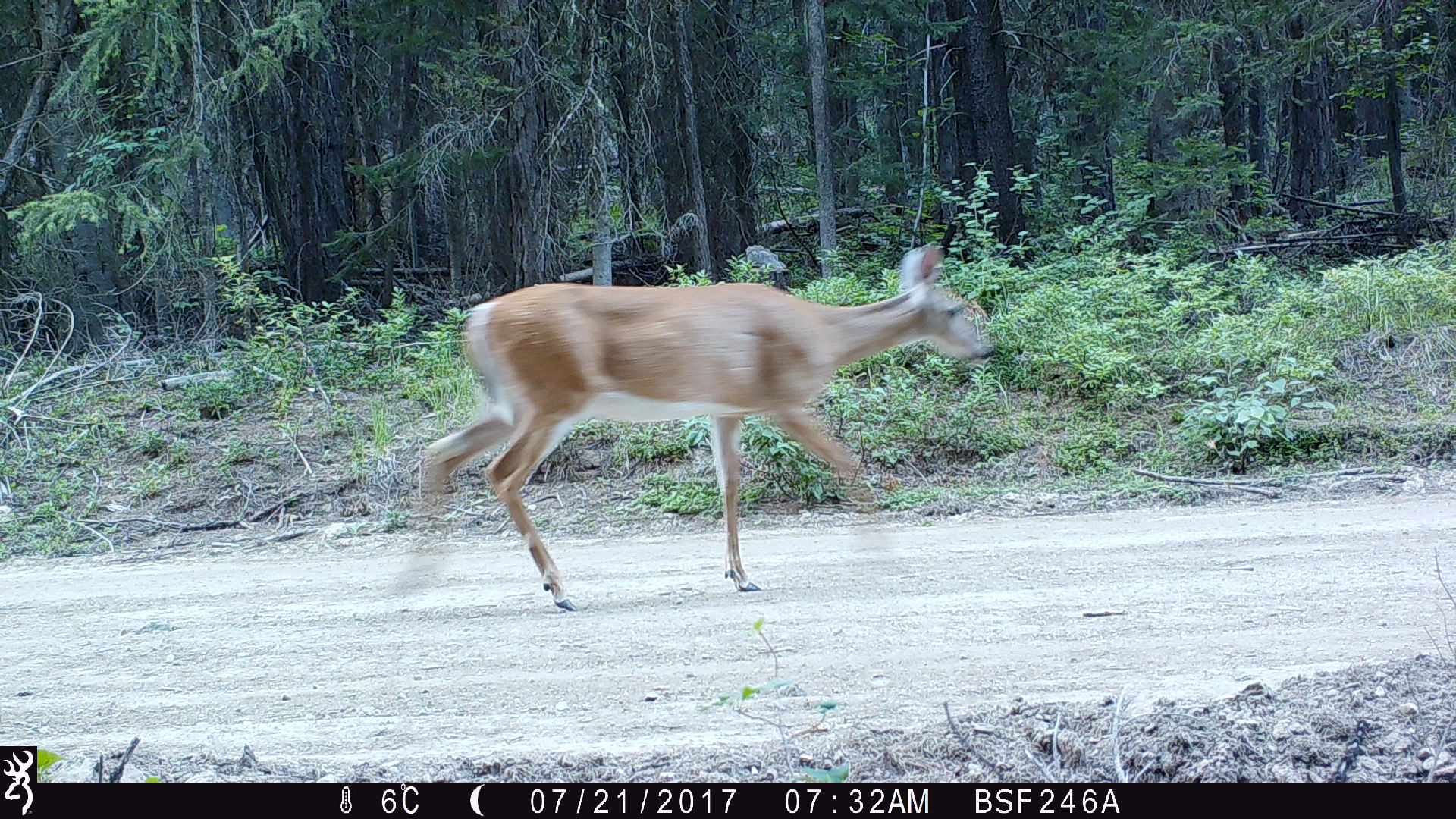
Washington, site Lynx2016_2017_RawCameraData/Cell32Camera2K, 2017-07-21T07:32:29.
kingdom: Animalia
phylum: Chordata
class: Mammalia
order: Artiodactyla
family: Cervidae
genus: Odocoileus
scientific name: Odocoileus virginianus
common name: white-tailed deer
Odocoileus virginianus (white-tailed deer). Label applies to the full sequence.